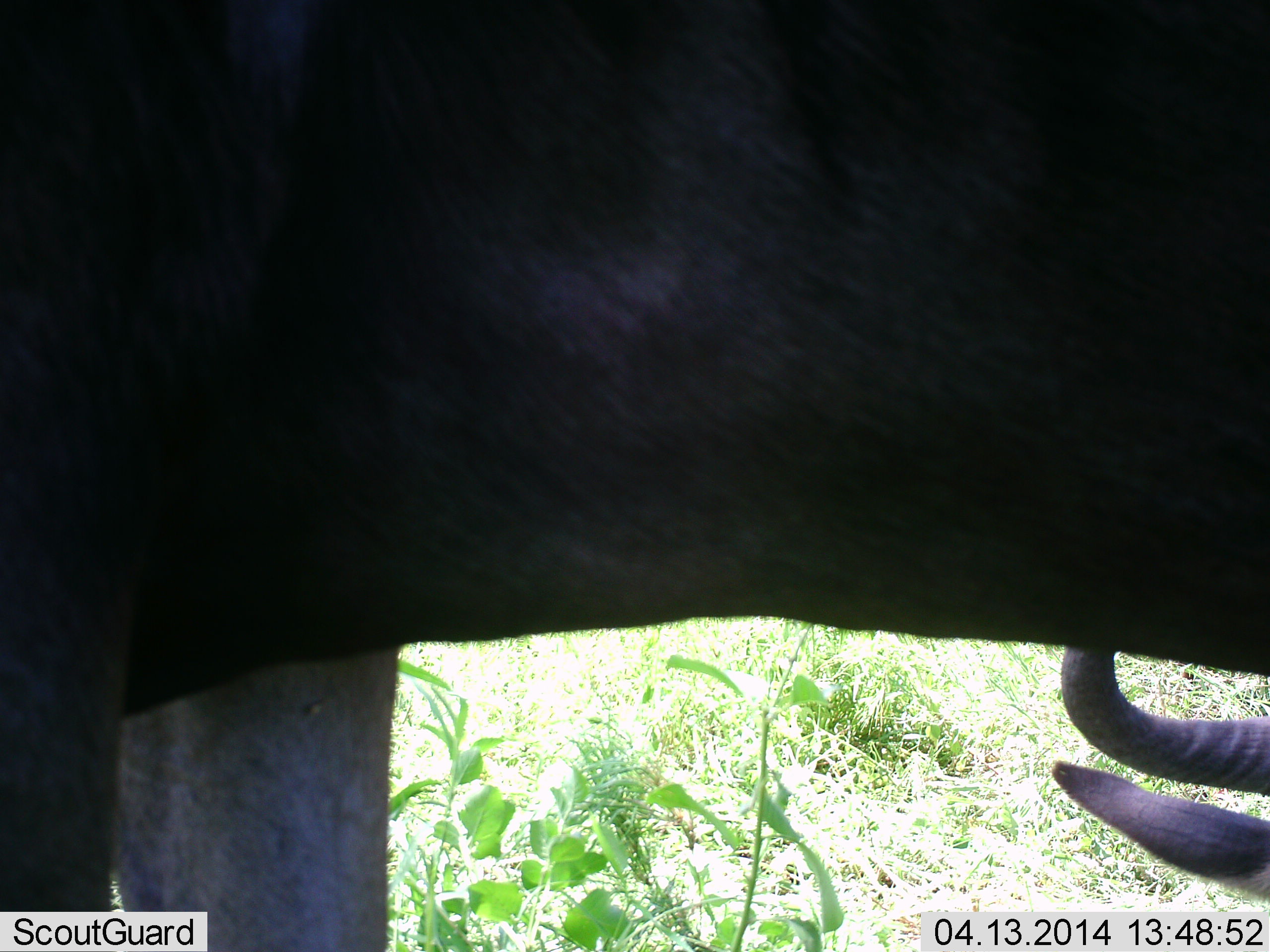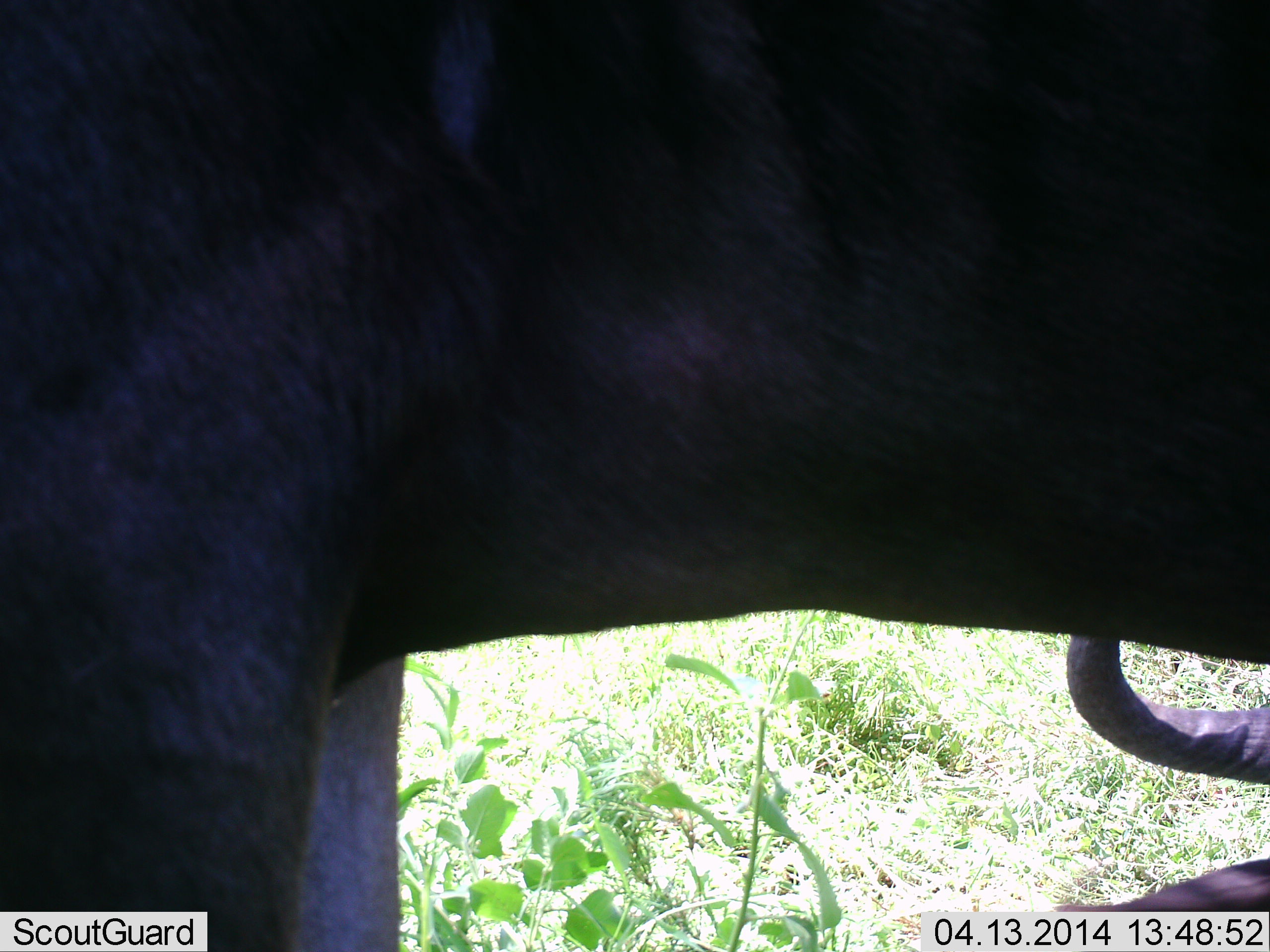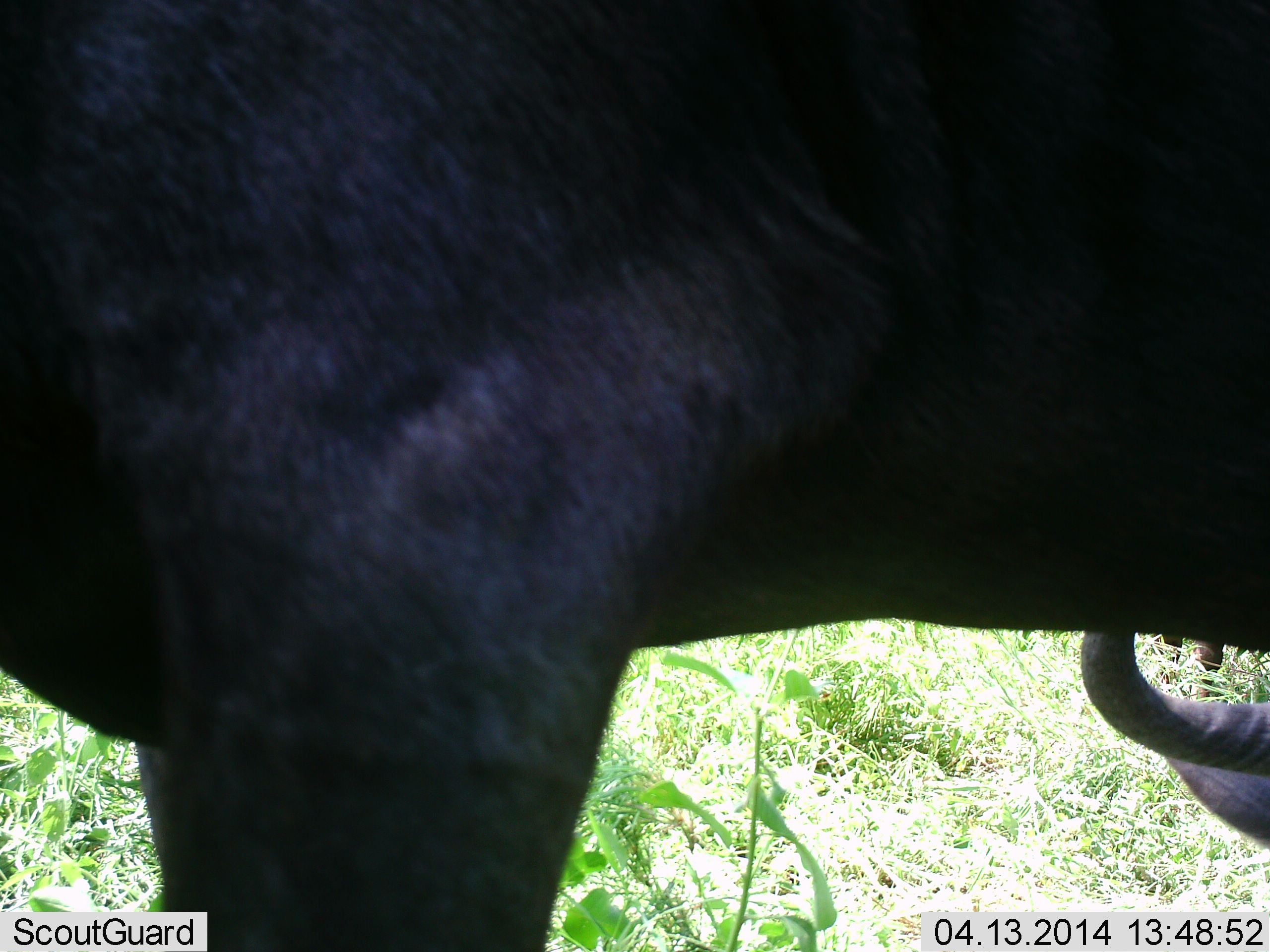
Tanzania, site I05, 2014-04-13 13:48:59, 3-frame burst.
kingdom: Animalia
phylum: Chordata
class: Mammalia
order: Artiodactyla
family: Bovidae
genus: Connochaetes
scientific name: Connochaetes taurinus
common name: blue wildebeest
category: wildebeest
Wildebeest (blue wildebeest) (Connochaetes taurinus), count 2. Behavior (volunteer vote fractions): standing 80%, resting 60%, moving 0%, interacting 0%. Young present (vote fraction): 0%. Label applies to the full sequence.